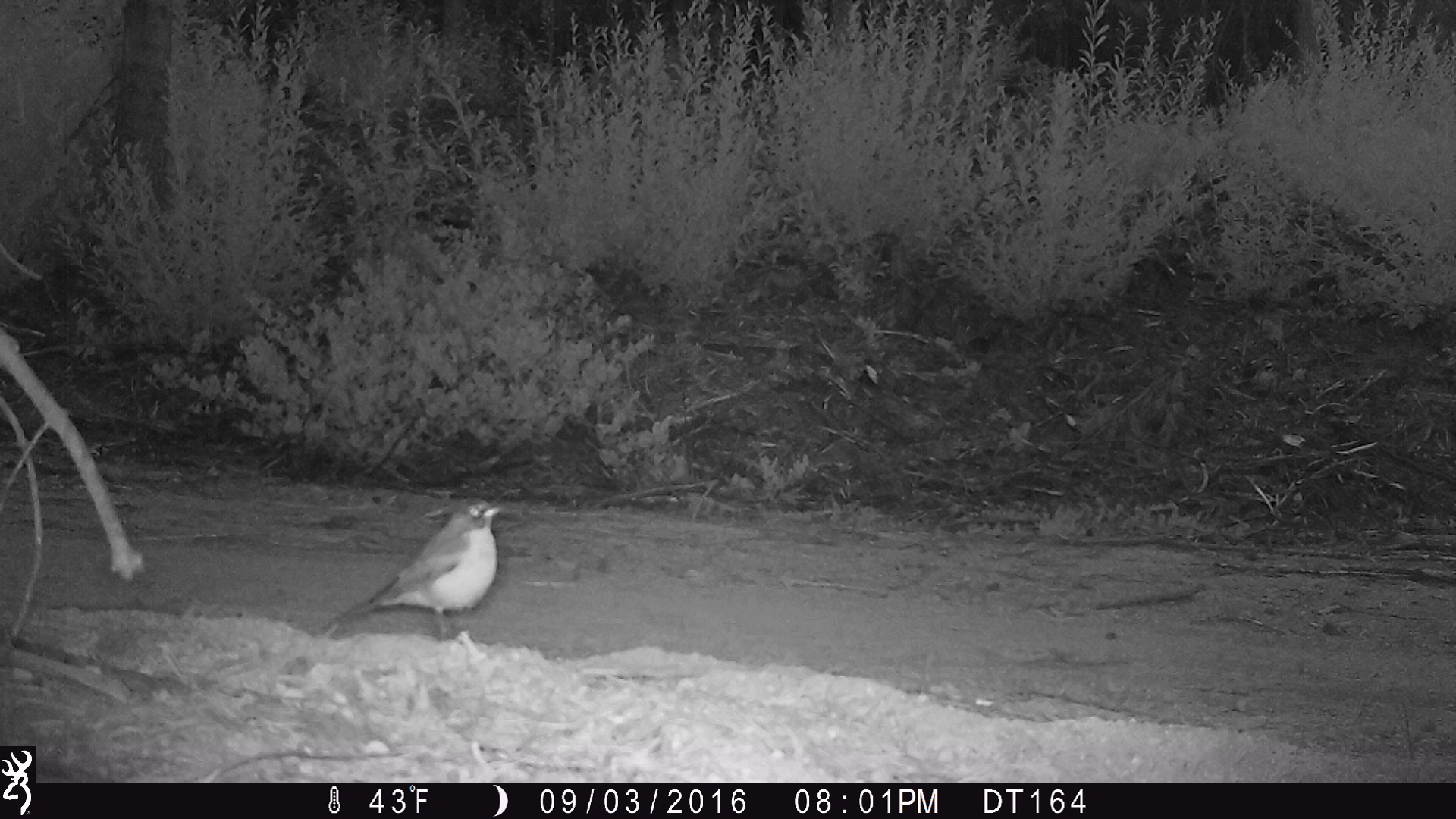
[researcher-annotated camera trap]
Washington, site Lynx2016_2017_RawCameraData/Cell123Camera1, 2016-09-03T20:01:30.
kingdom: Animalia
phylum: Chordata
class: Aves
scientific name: Aves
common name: birds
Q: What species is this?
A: Aves (birds).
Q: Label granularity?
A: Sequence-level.